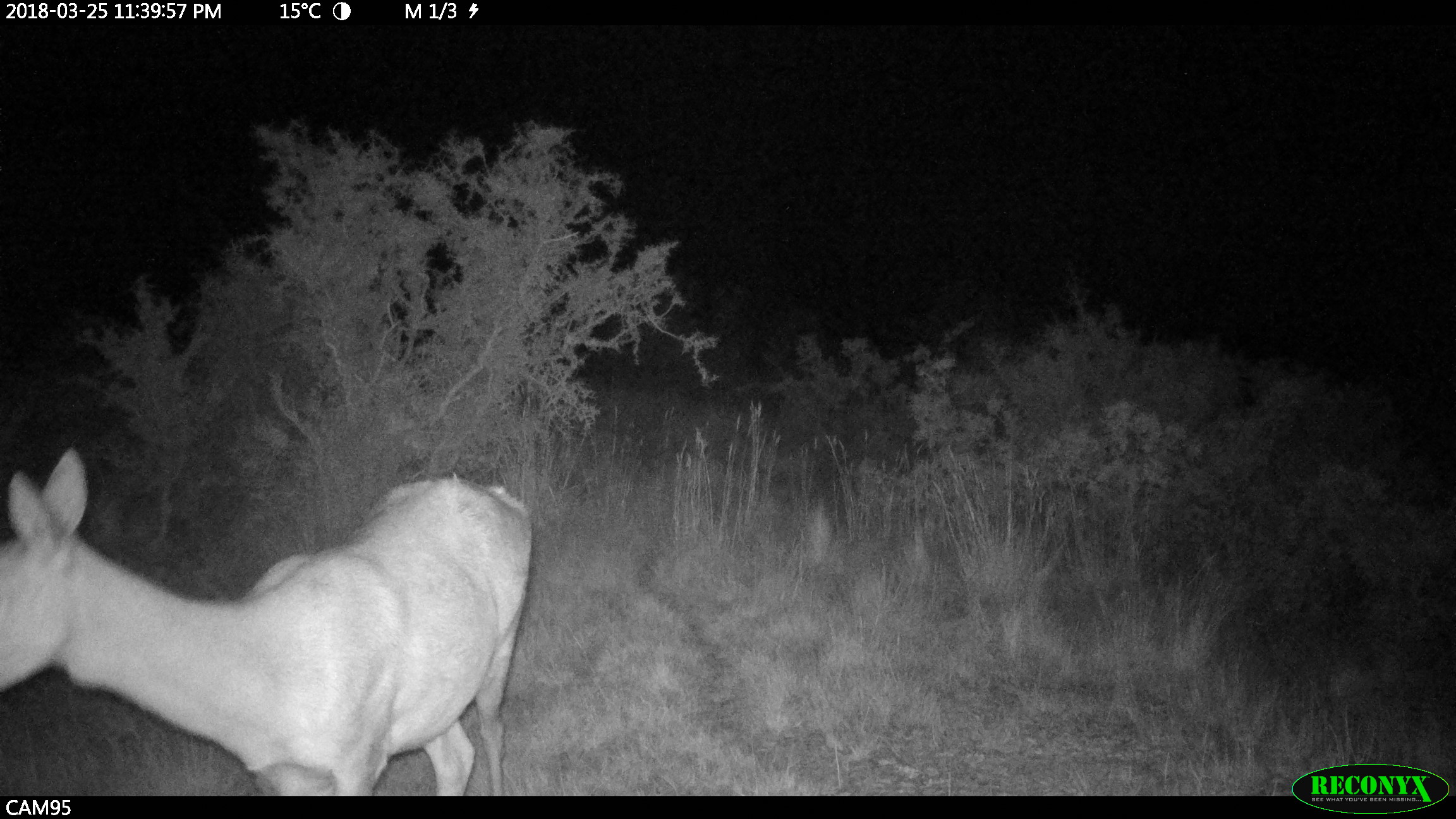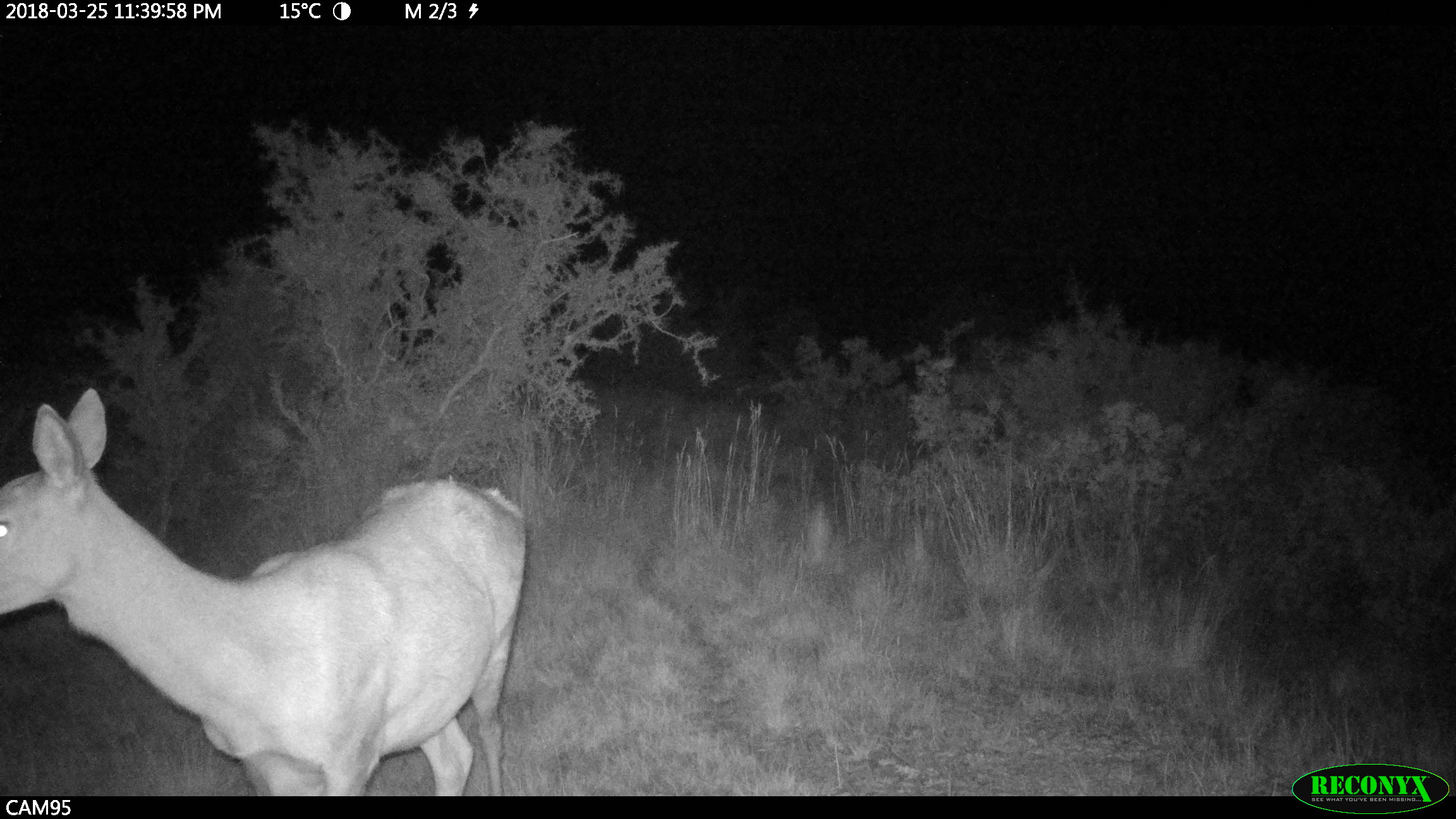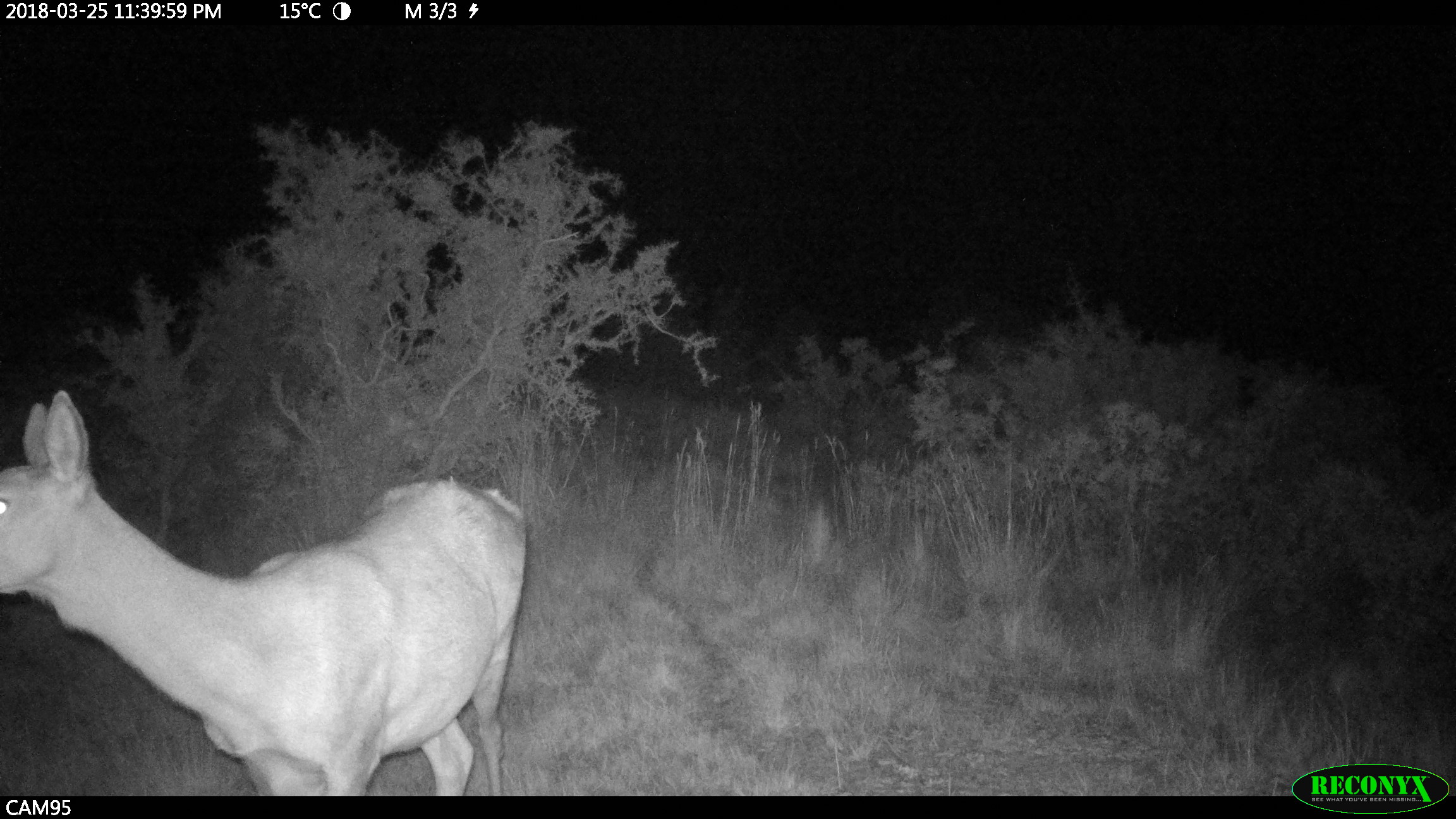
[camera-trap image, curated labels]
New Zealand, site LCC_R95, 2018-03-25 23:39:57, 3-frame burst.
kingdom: Animalia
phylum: Chordata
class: Mammalia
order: Artiodactyla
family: Cervidae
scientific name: Cervidae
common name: deer